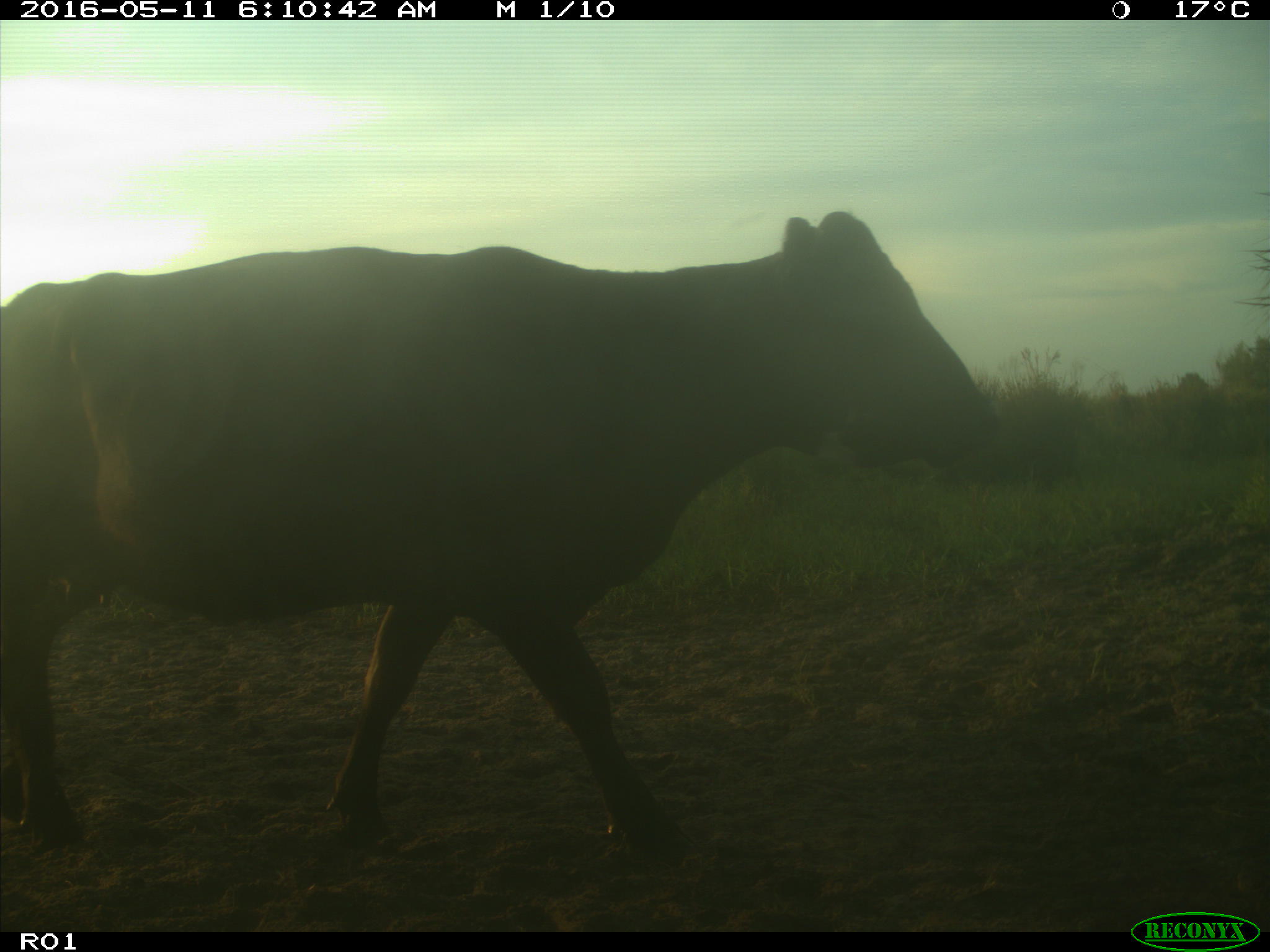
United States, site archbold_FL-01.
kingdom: Animalia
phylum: Chordata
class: Mammalia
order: Artiodactyla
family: Bovidae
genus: Bos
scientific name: Bos taurus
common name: domestic cow